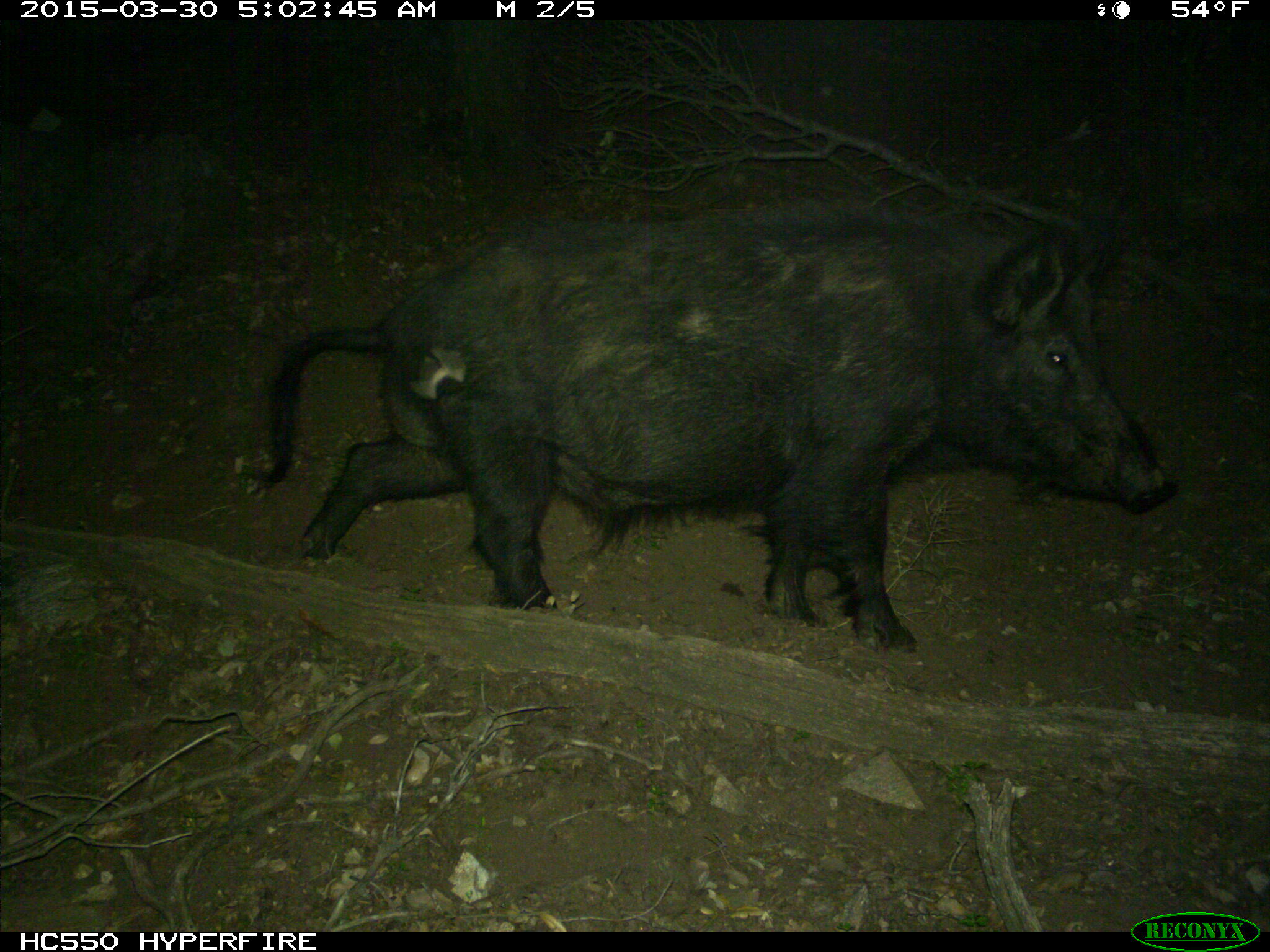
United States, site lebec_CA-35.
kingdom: Animalia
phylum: Chordata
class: Mammalia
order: Artiodactyla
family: Suidae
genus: Sus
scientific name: Sus scrofa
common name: wild boar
Sus scrofa (wild boar).